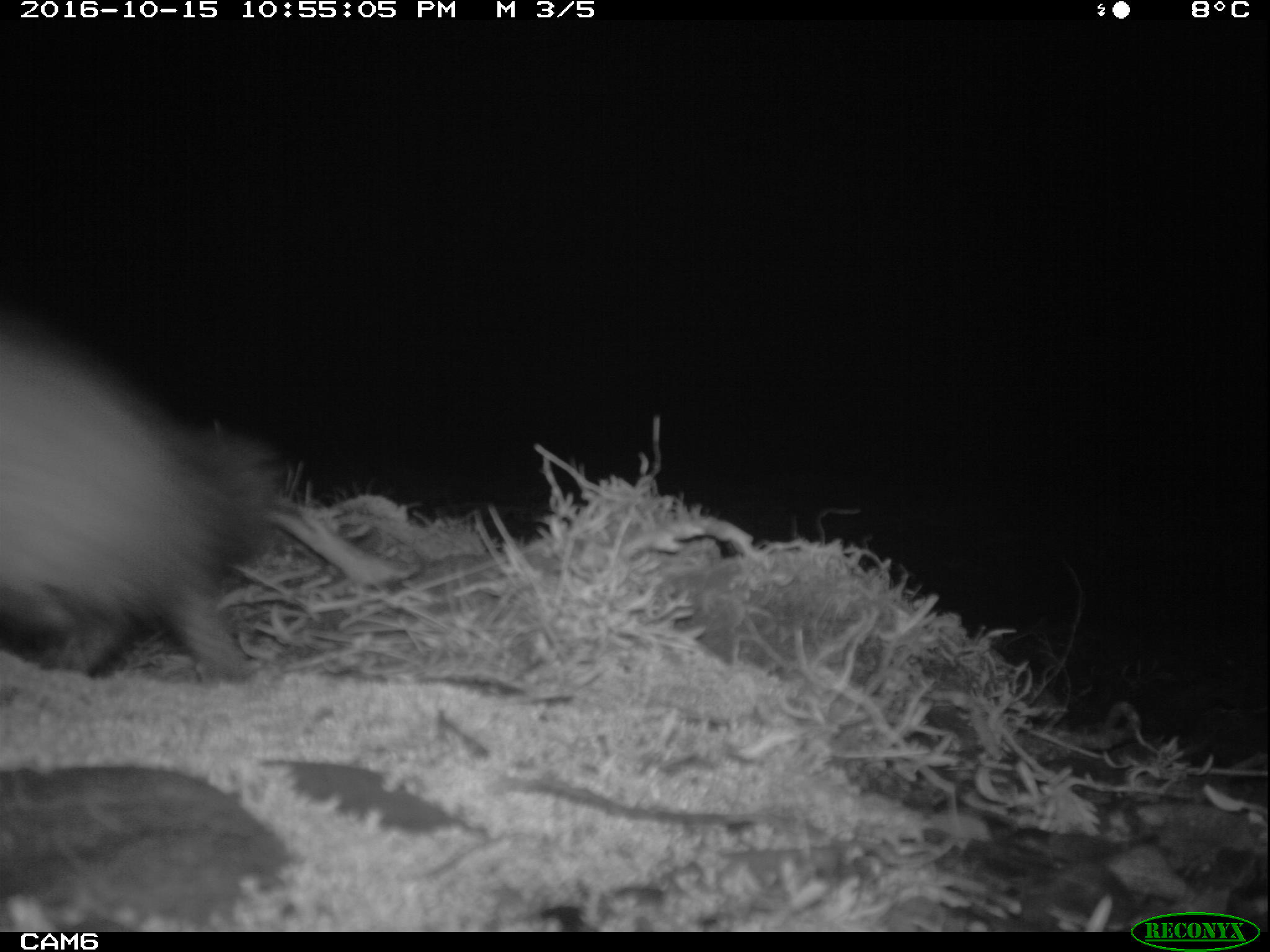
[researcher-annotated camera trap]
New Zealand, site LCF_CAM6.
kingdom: Animalia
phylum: Chordata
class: Mammalia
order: Carnivora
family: Mustelidae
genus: Mustela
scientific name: Mustela furo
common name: ferret